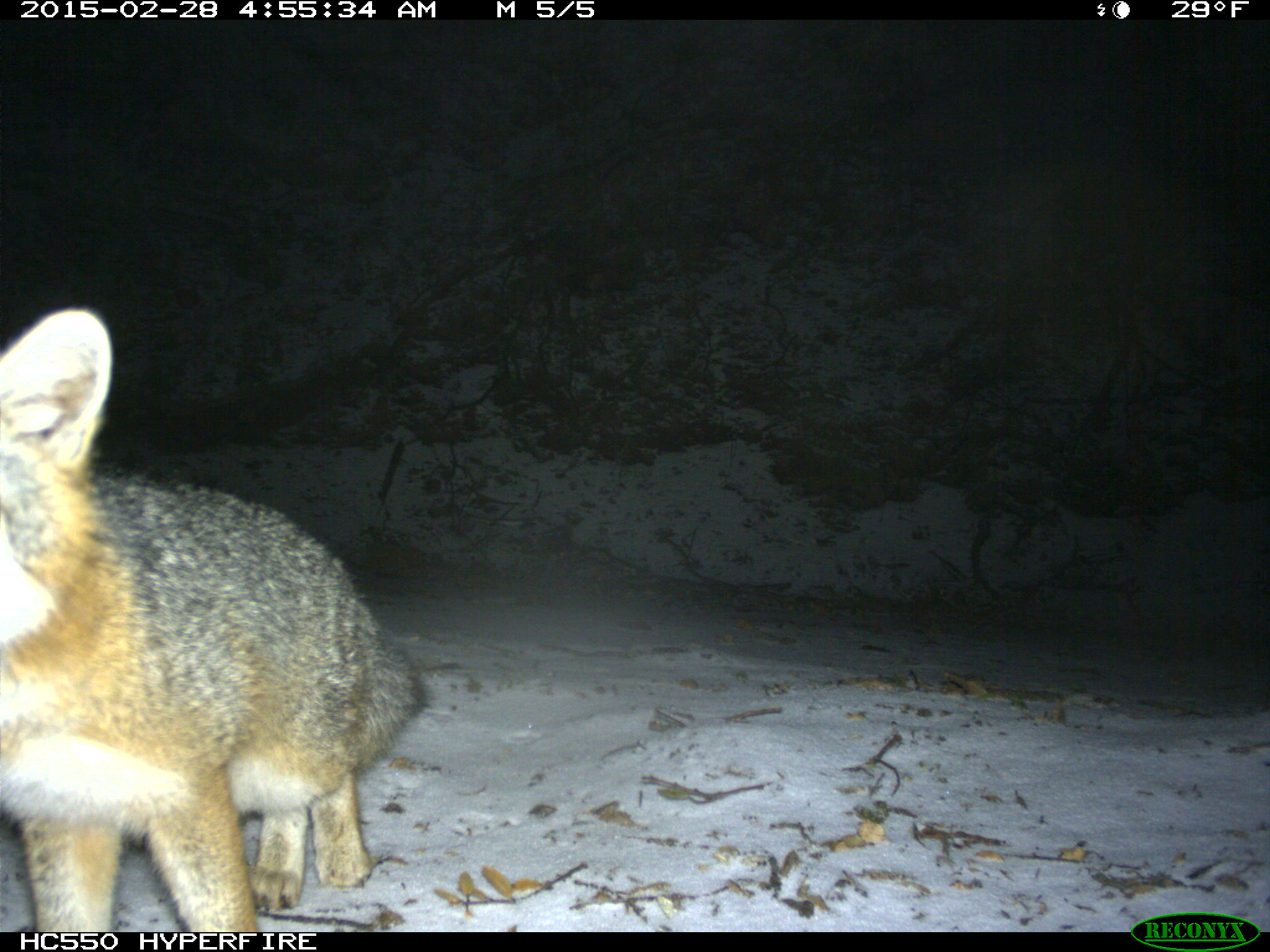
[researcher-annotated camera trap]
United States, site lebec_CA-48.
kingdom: Animalia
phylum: Chordata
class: Mammalia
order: Carnivora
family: Canidae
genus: Urocyon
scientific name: Urocyon cinereoargenteus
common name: gray fox